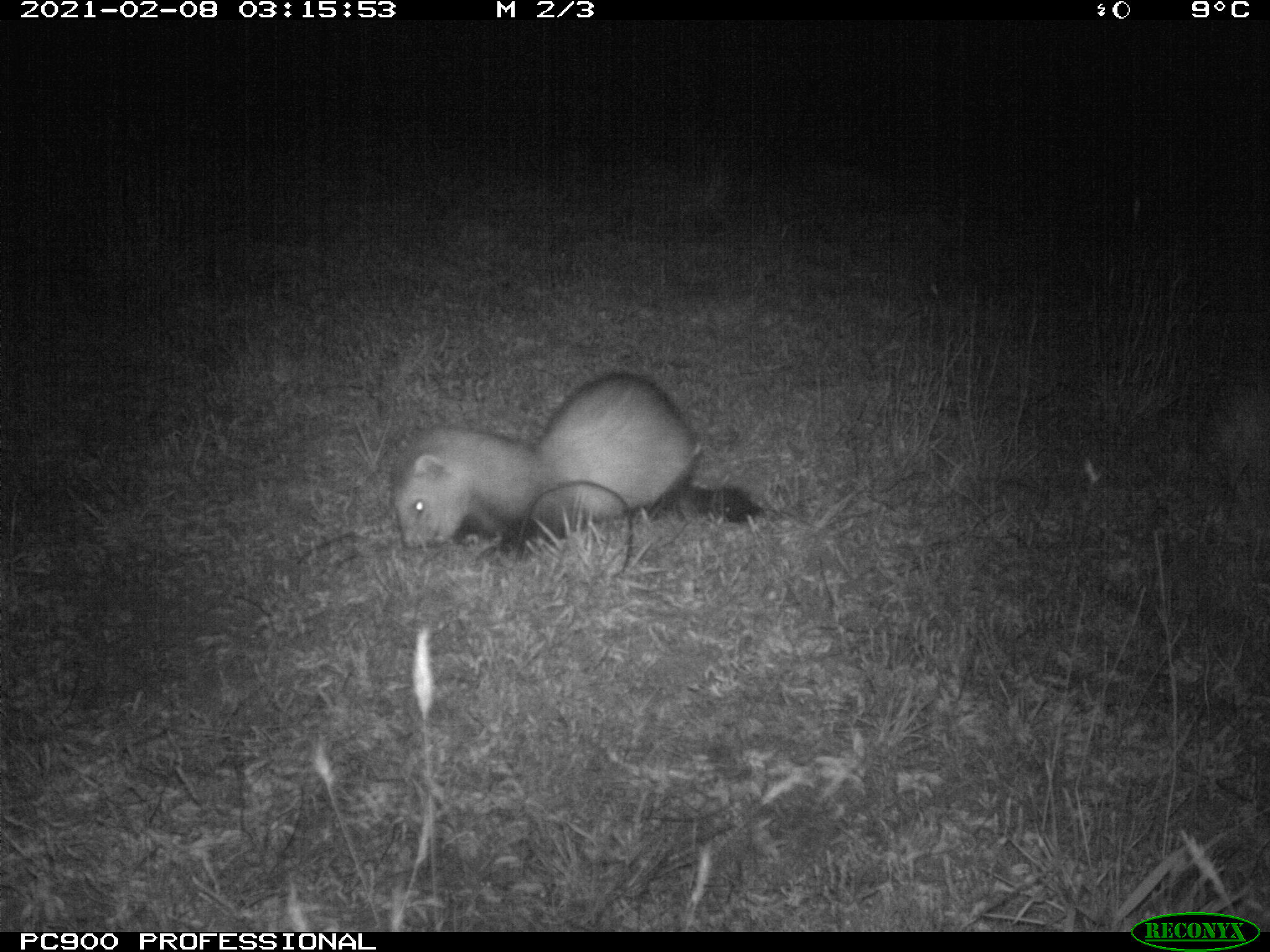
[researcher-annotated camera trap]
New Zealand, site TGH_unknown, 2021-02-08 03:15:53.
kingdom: Animalia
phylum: Chordata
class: Mammalia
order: Carnivora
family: Mustelidae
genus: Mustela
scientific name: Mustela furo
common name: ferret